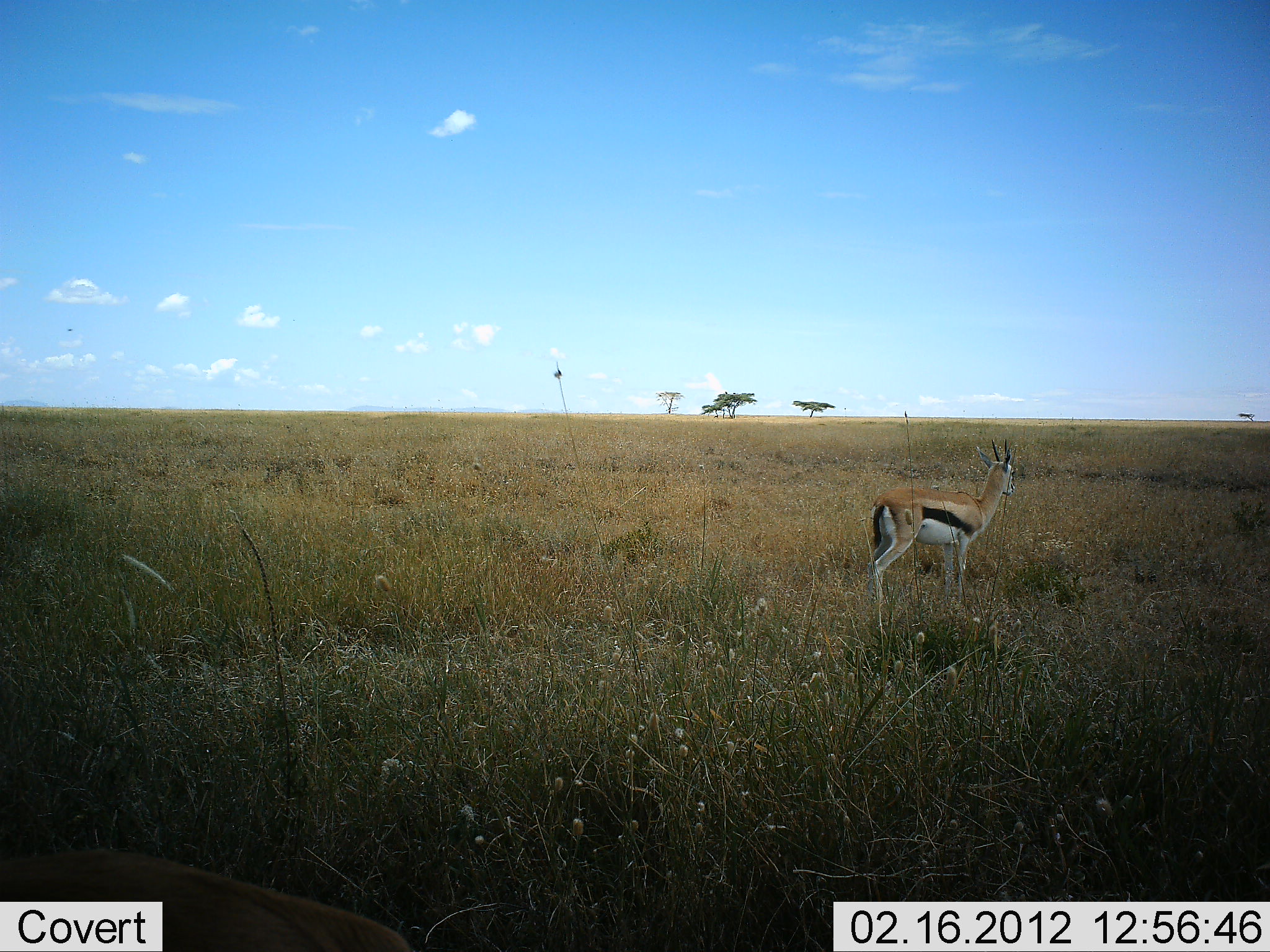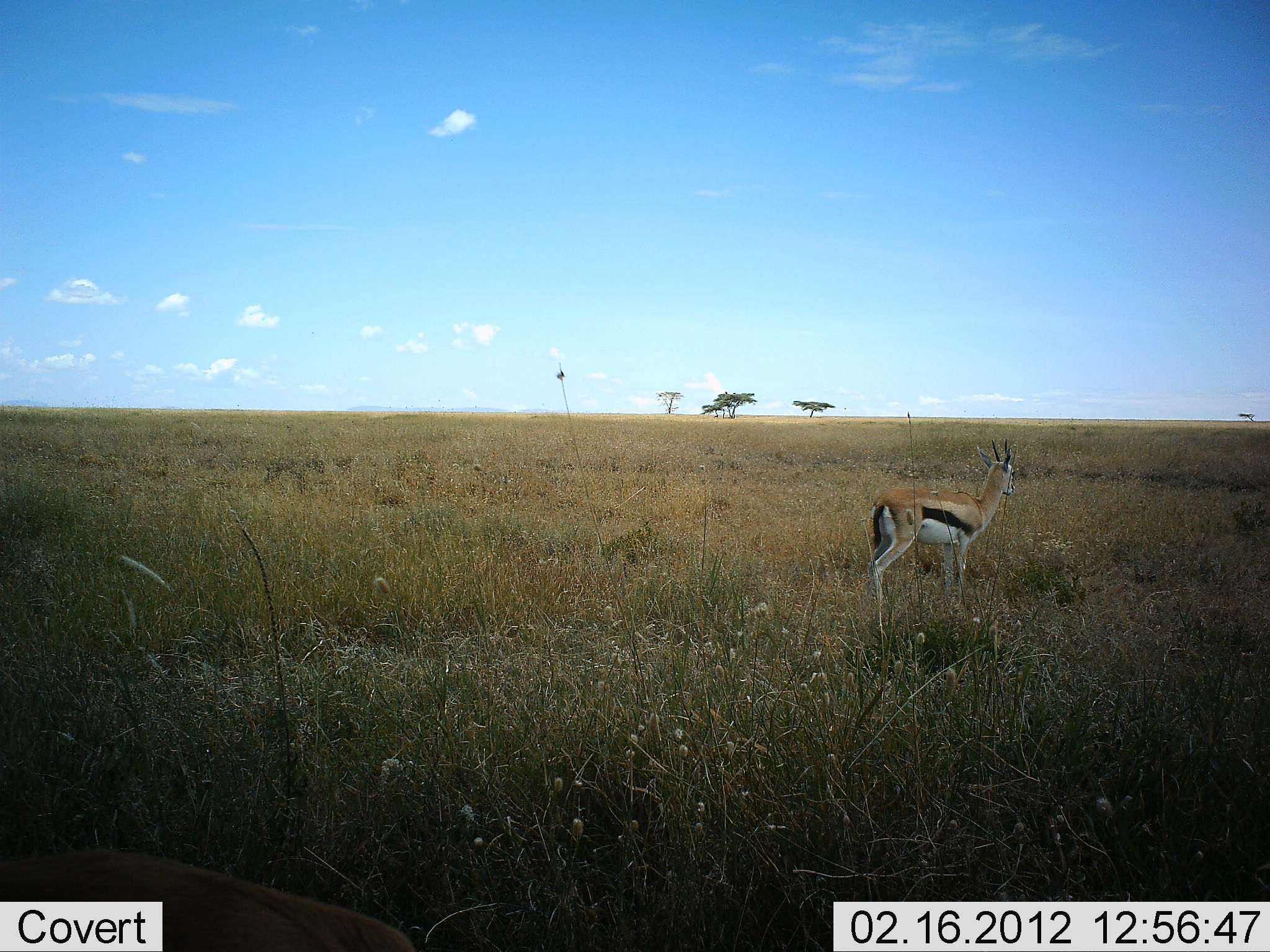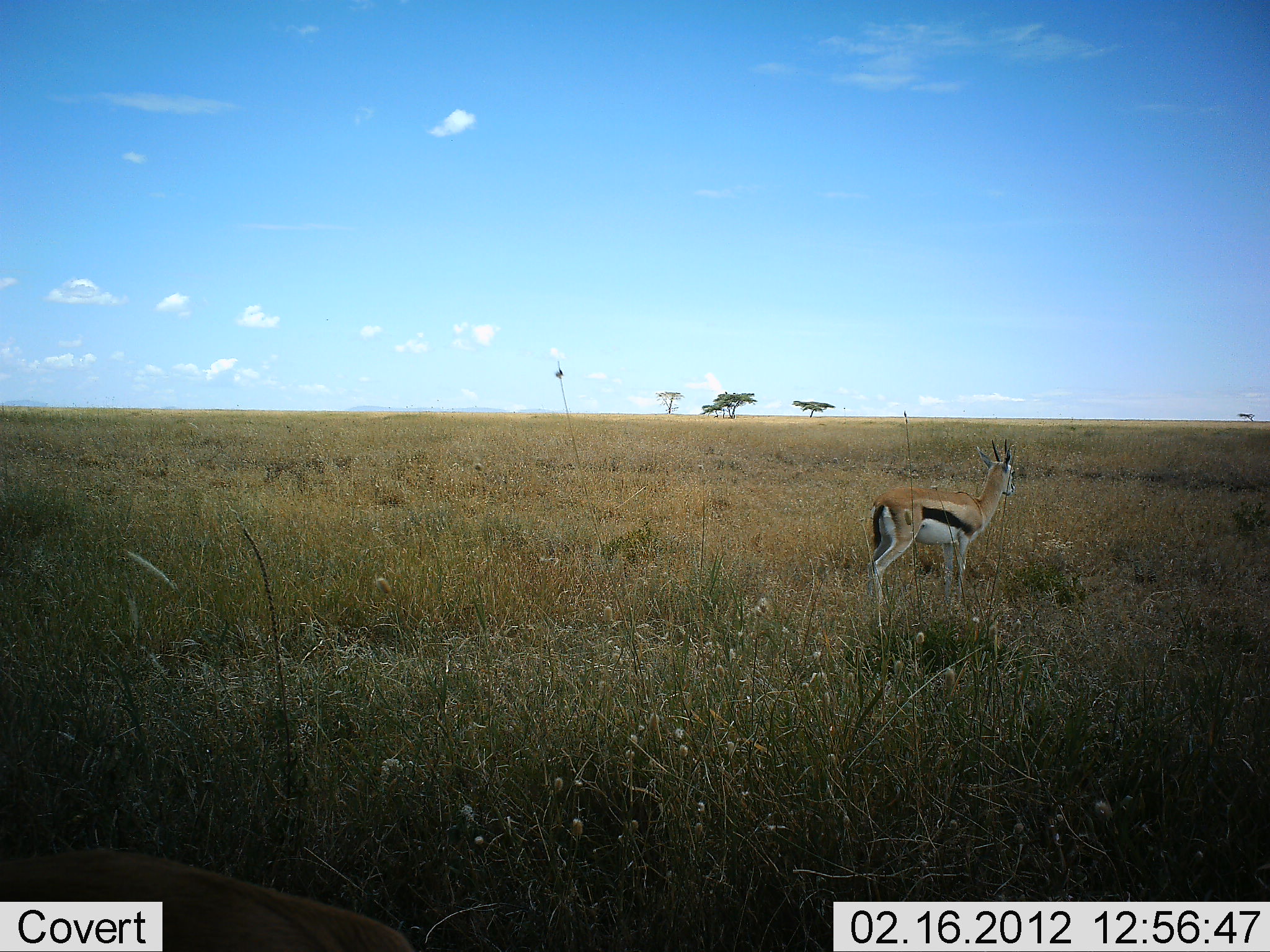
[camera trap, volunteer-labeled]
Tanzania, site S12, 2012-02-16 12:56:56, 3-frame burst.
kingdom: Animalia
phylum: Chordata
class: Mammalia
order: Artiodactyla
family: Bovidae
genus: Eudorcas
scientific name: Eudorcas thomsonii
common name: thomson's gazelle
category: gazellethomsons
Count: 1.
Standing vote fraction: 100%.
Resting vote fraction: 0%.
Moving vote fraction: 0%.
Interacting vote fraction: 0%.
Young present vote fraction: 0%.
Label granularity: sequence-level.